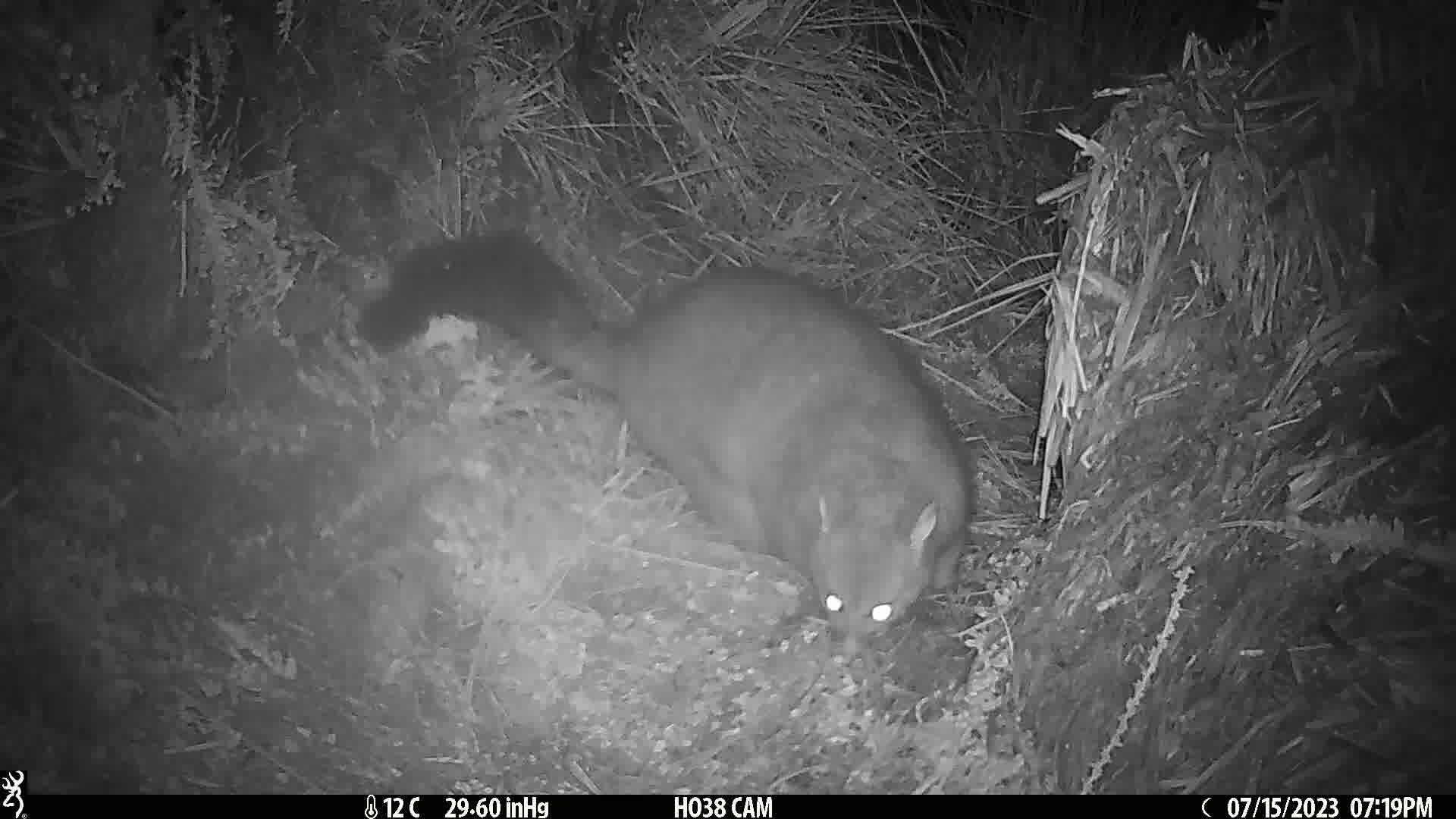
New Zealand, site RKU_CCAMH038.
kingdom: Animalia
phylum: Chordata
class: Mammalia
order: Diprotodontia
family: Phalangeridae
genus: Trichosurus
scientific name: Trichosurus vulpecula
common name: common brushtail possum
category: possum